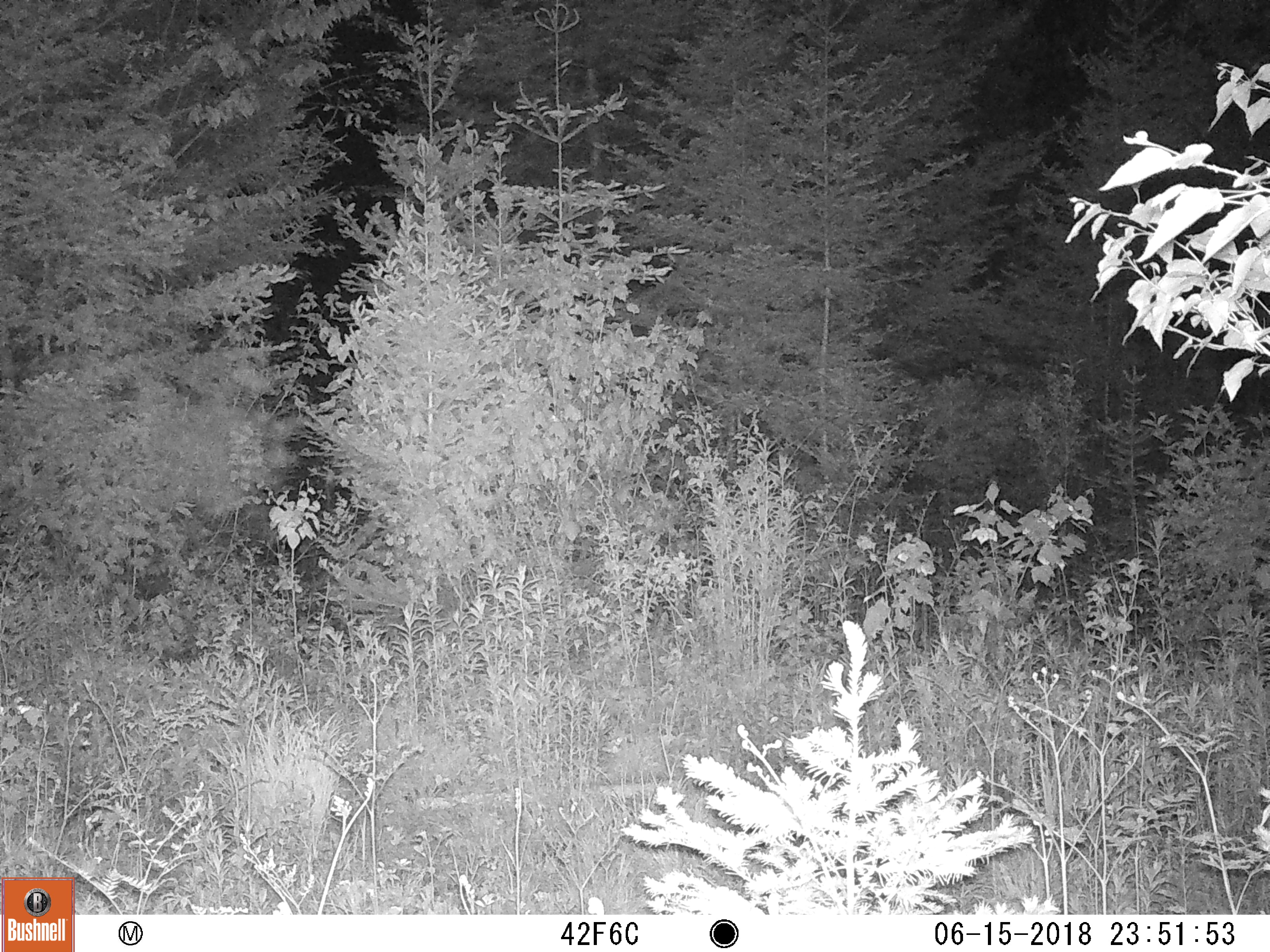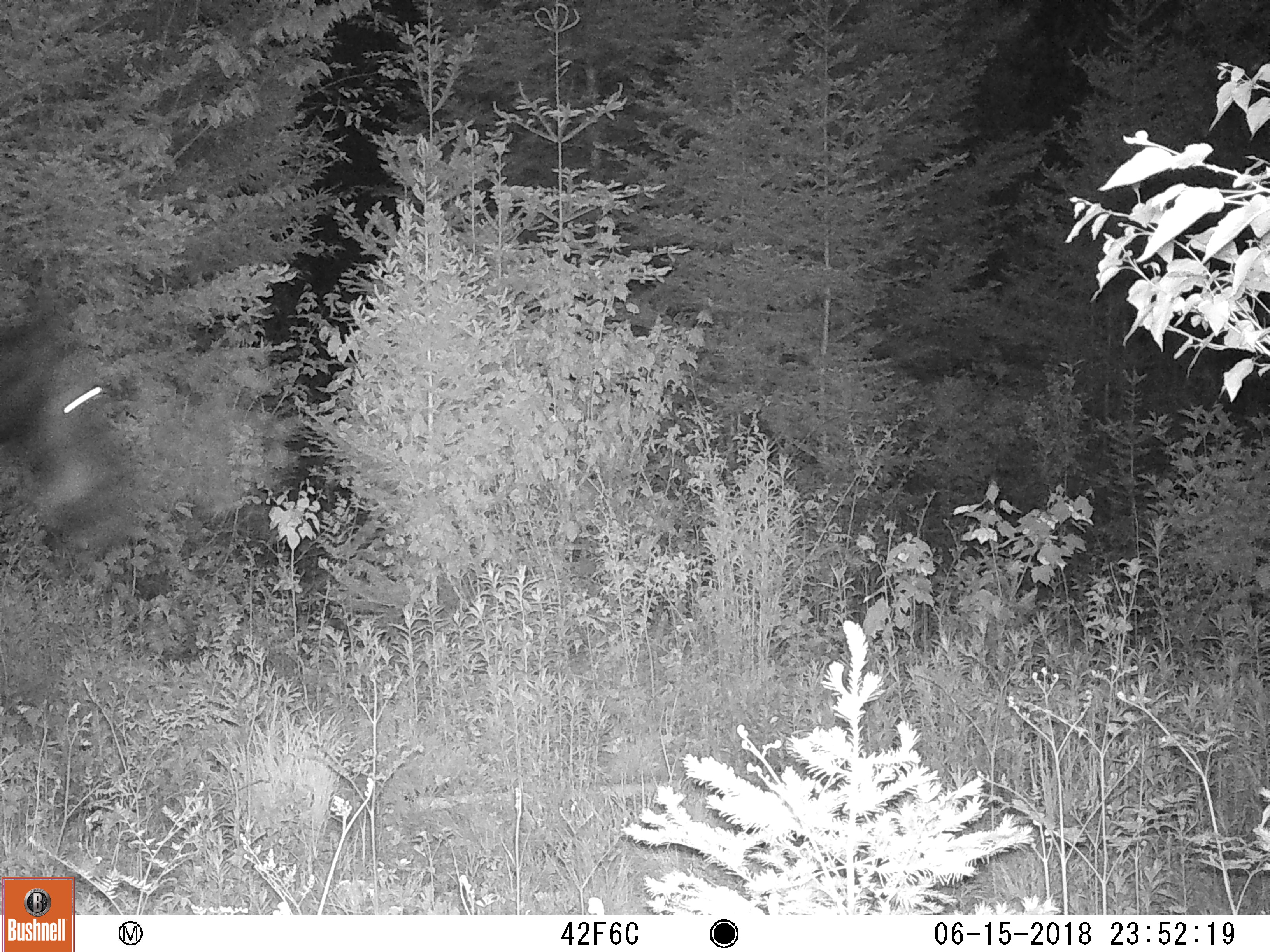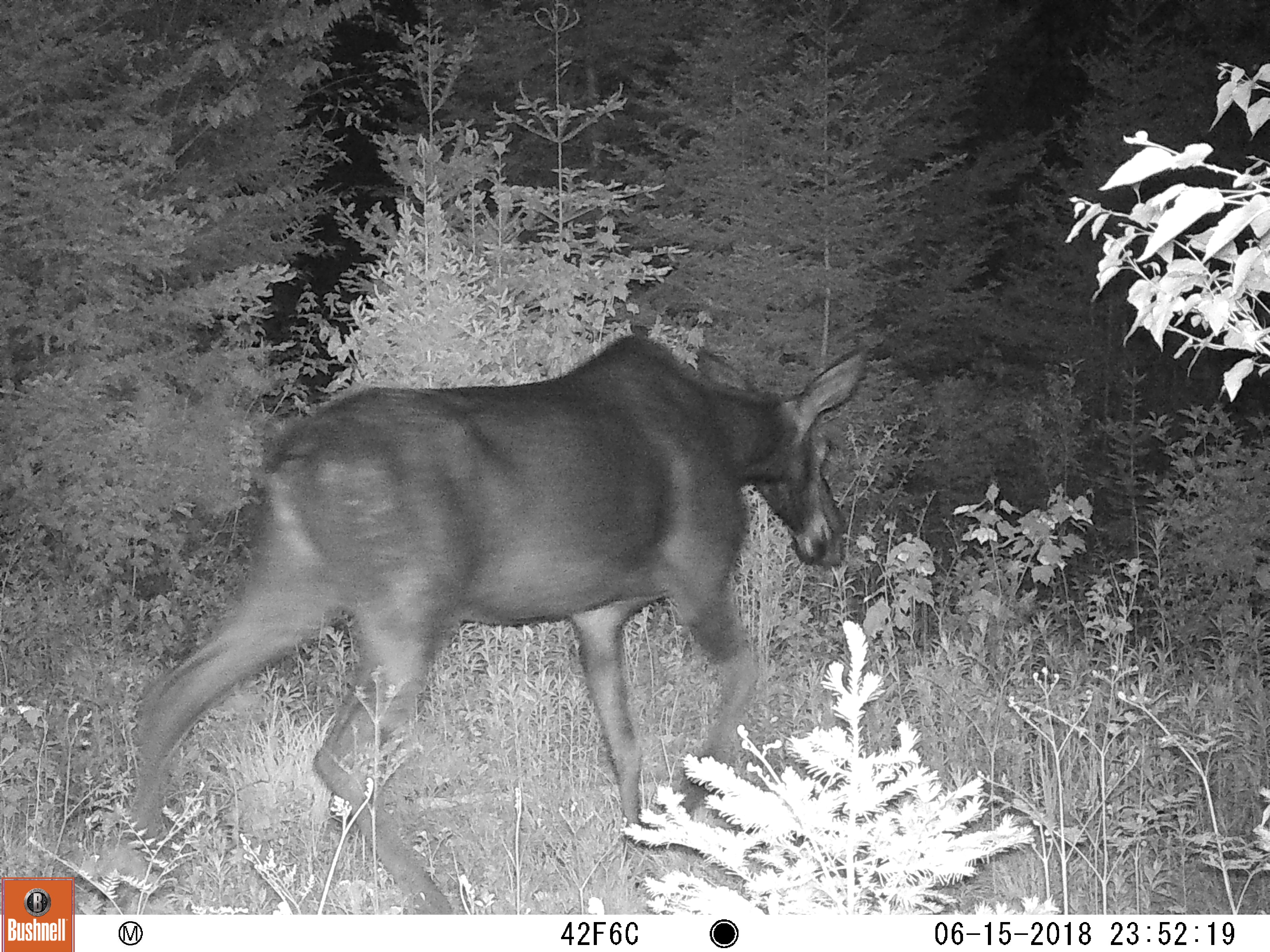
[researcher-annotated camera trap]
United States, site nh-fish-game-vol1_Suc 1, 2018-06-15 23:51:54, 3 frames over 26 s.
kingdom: Animalia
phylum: Chordata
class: Mammalia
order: Artiodactyla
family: Cervidae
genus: Alces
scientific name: Alces alces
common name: moose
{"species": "moose (Alces alces)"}